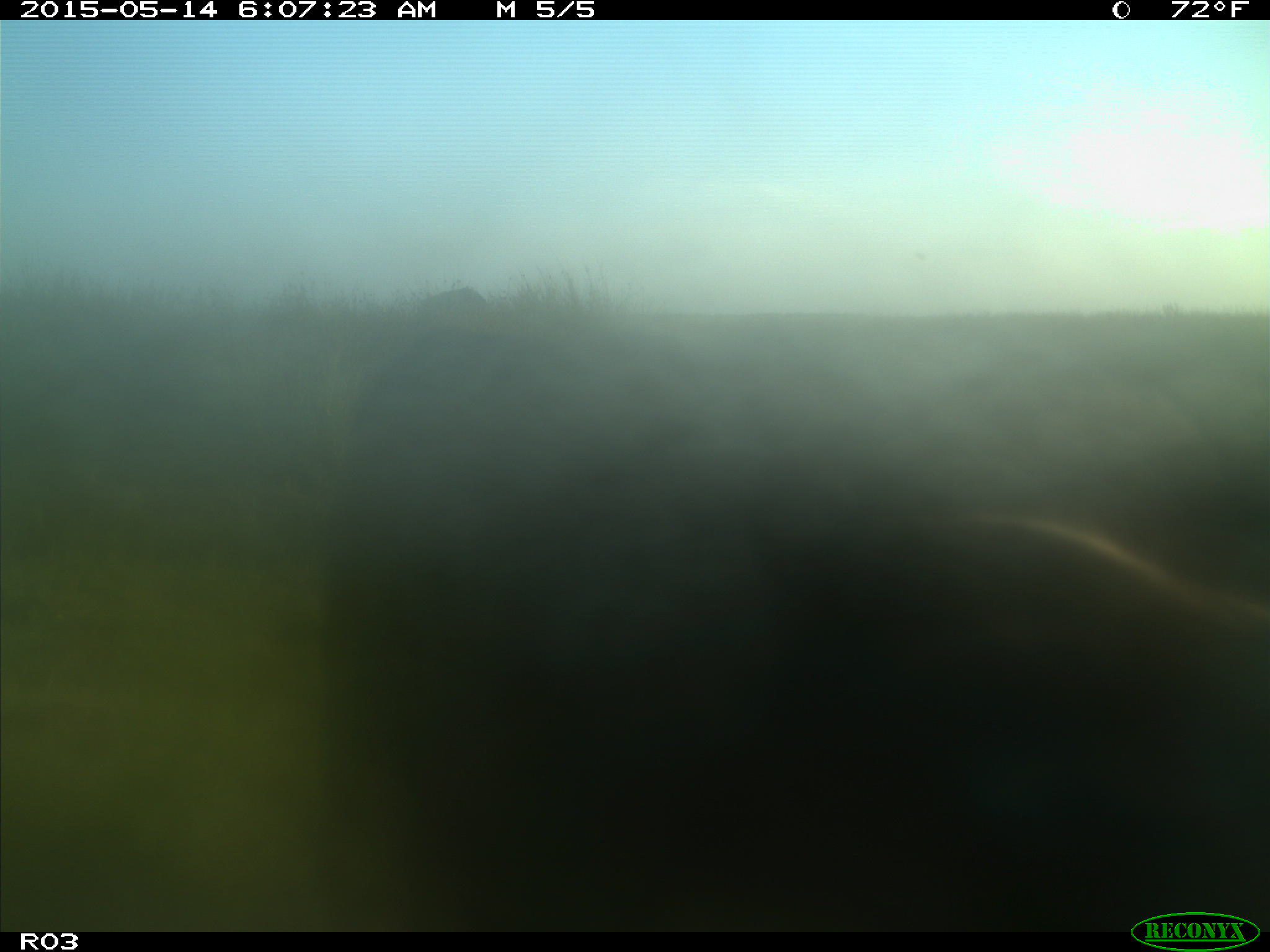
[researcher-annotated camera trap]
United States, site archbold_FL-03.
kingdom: Animalia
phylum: Chordata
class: Mammalia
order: Artiodactyla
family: Bovidae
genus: Bos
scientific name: Bos taurus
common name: domestic cow